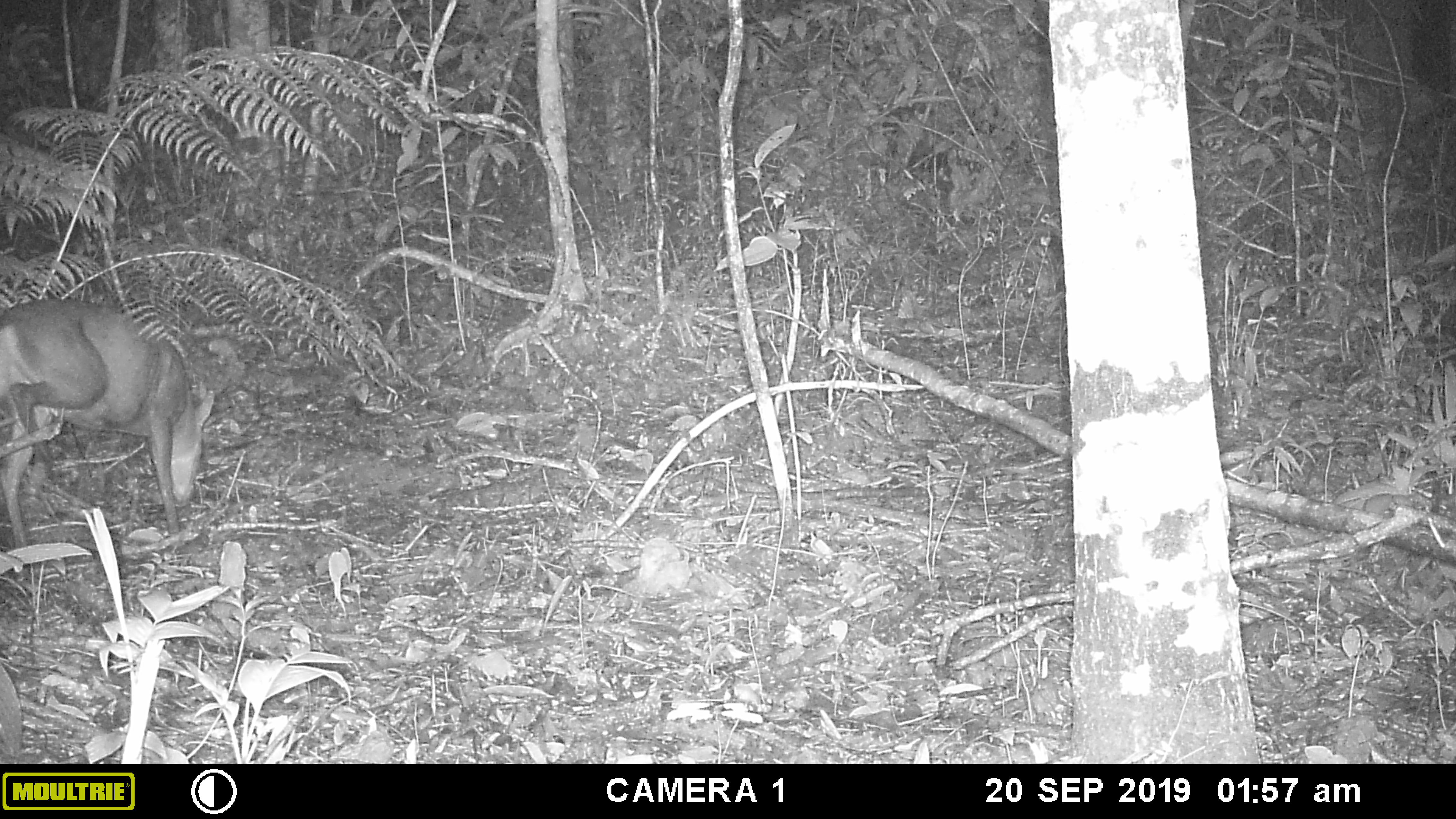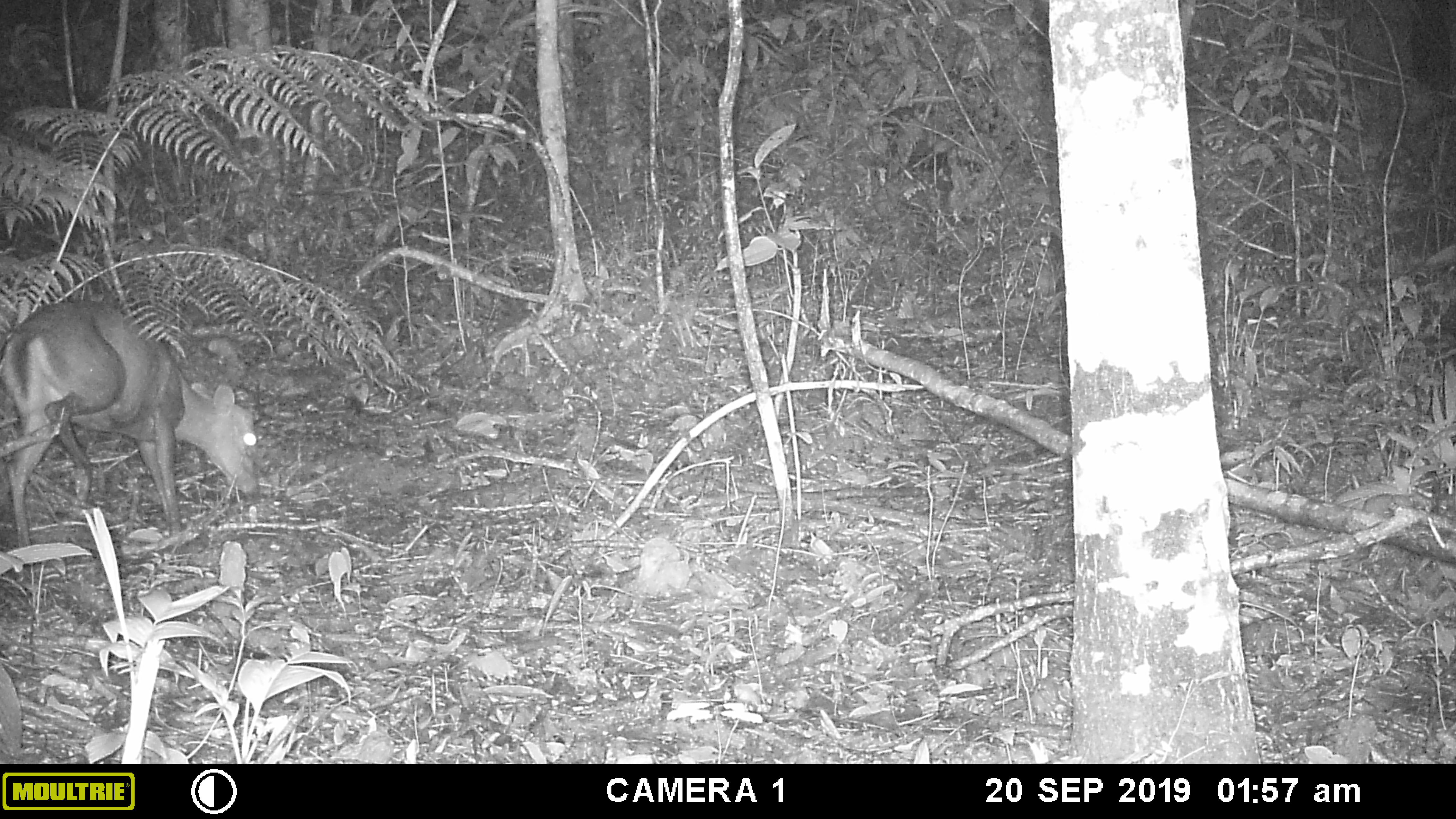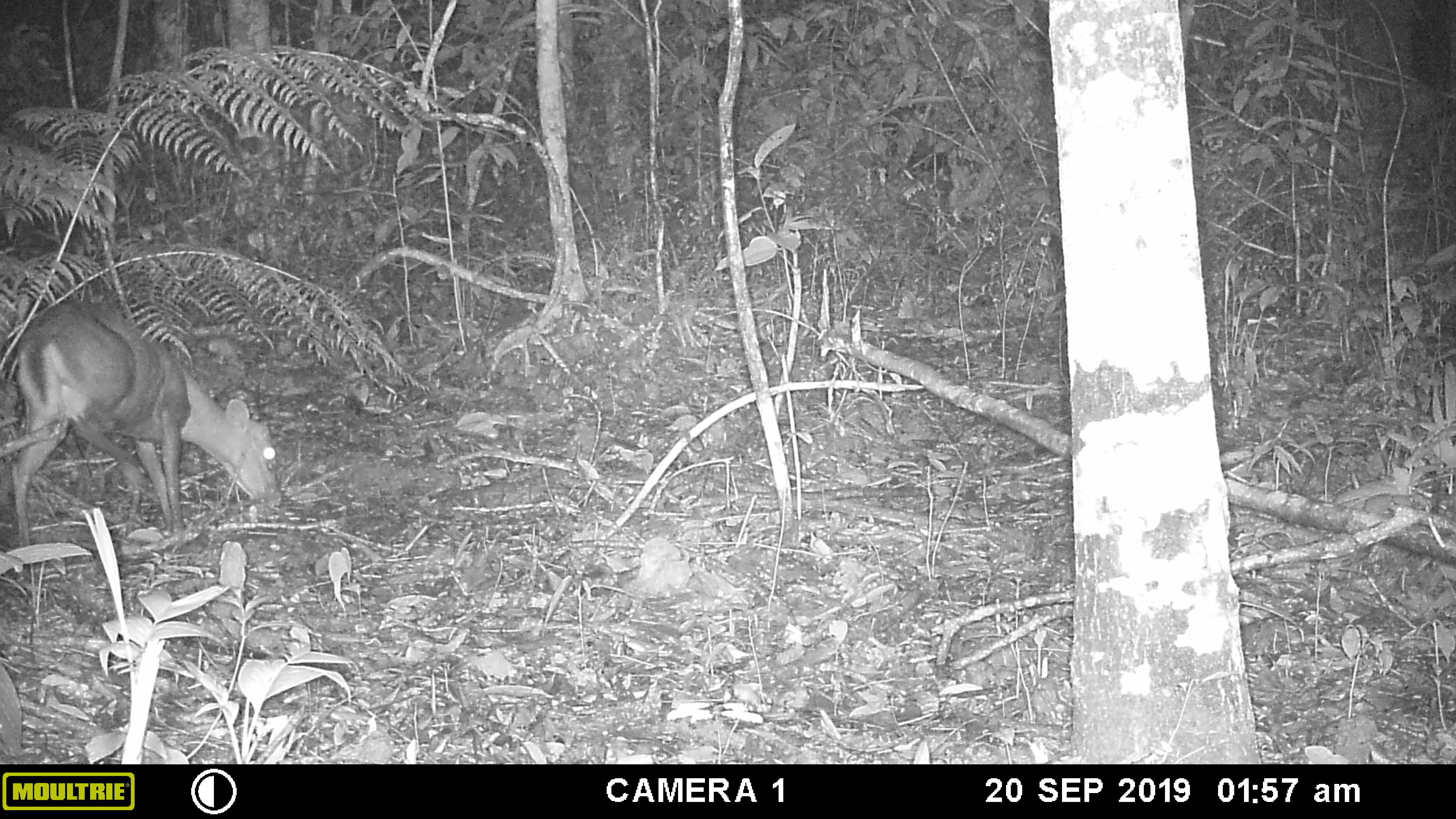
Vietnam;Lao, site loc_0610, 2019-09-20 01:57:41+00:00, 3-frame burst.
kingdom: Animalia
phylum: Chordata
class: Mammalia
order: Artiodactyla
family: Cervidae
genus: Muntiacus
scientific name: Muntiacus rooseveltorum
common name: roosevelt's muntjac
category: roosevelts muntjac group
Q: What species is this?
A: Roosevelts muntjac group (roosevelt's muntjac) (Muntiacus rooseveltorum).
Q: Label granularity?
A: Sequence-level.